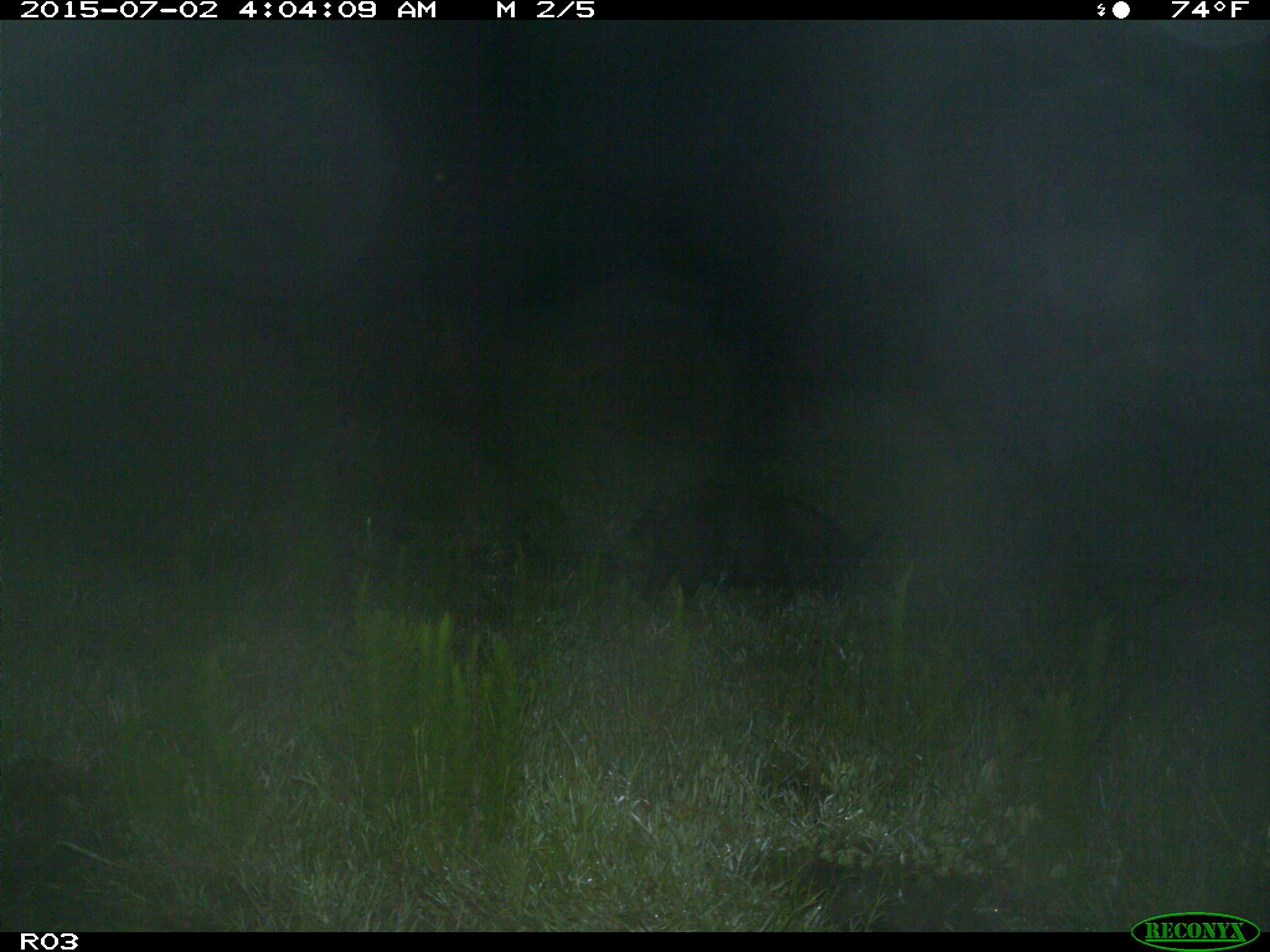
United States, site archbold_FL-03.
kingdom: Animalia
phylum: Chordata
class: Mammalia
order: Artiodactyla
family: Suidae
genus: Sus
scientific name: Sus scrofa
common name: wild boar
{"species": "Sus scrofa (wild boar)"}